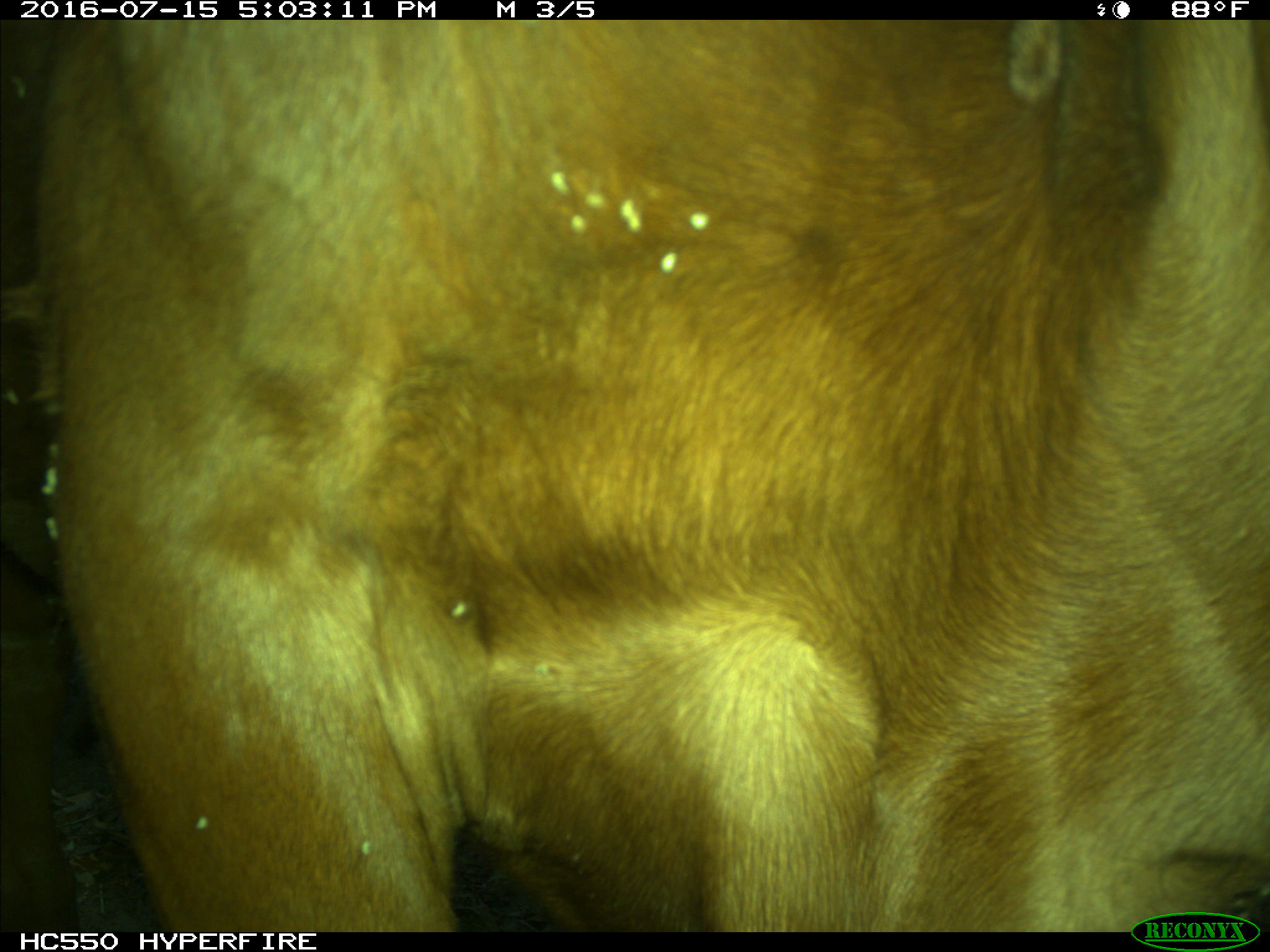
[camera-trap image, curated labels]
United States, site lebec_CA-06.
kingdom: Animalia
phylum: Chordata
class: Mammalia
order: Artiodactyla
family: Bovidae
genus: Bos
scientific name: Bos taurus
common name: domestic cow